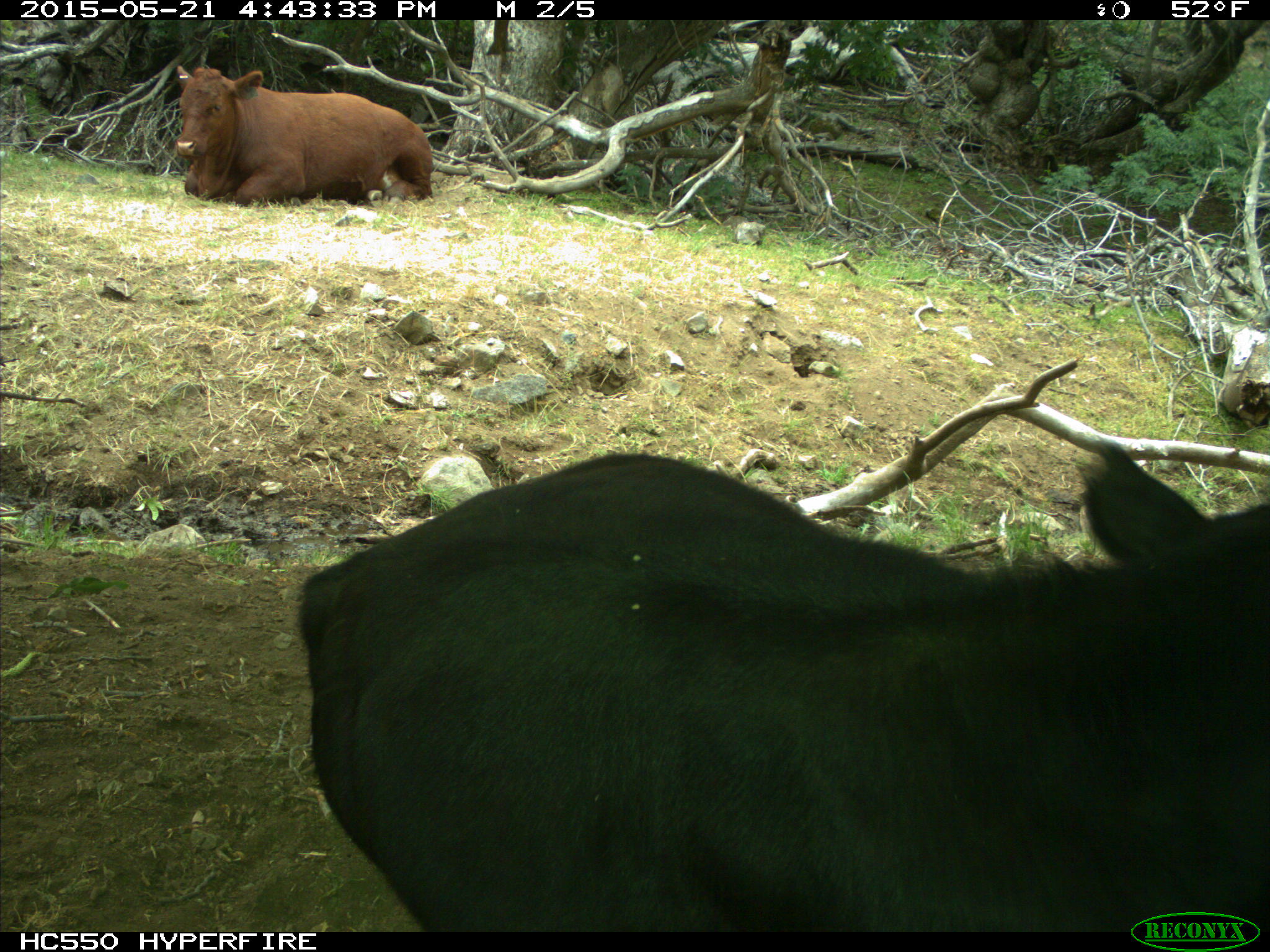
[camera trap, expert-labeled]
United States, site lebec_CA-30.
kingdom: Animalia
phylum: Chordata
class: Mammalia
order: Artiodactyla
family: Bovidae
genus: Bos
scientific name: Bos taurus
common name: domestic cow